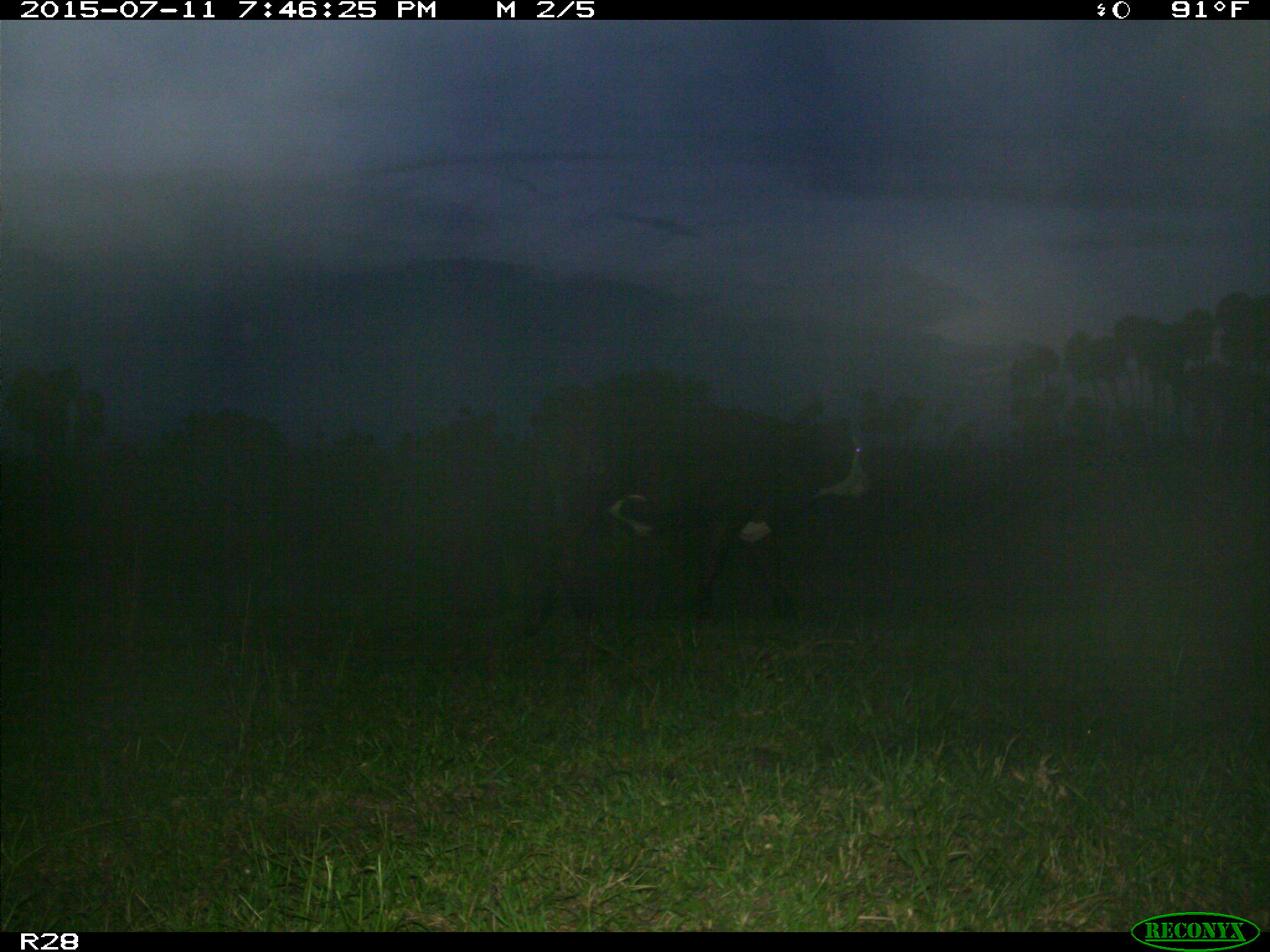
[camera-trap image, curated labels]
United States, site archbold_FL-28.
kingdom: Animalia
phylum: Chordata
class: Mammalia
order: Artiodactyla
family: Bovidae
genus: Bos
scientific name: Bos taurus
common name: domestic cow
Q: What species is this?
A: Bos taurus (domestic cow).